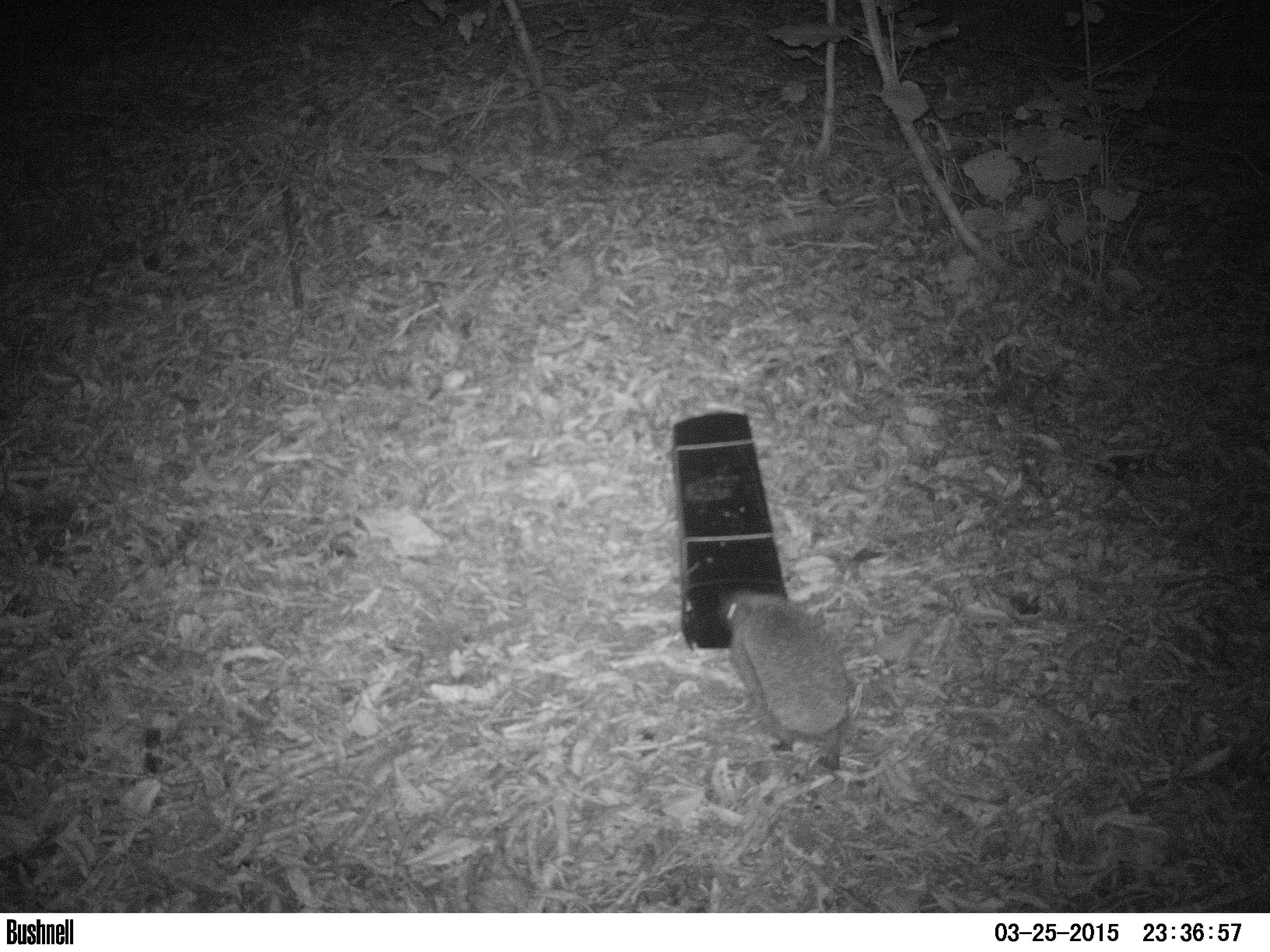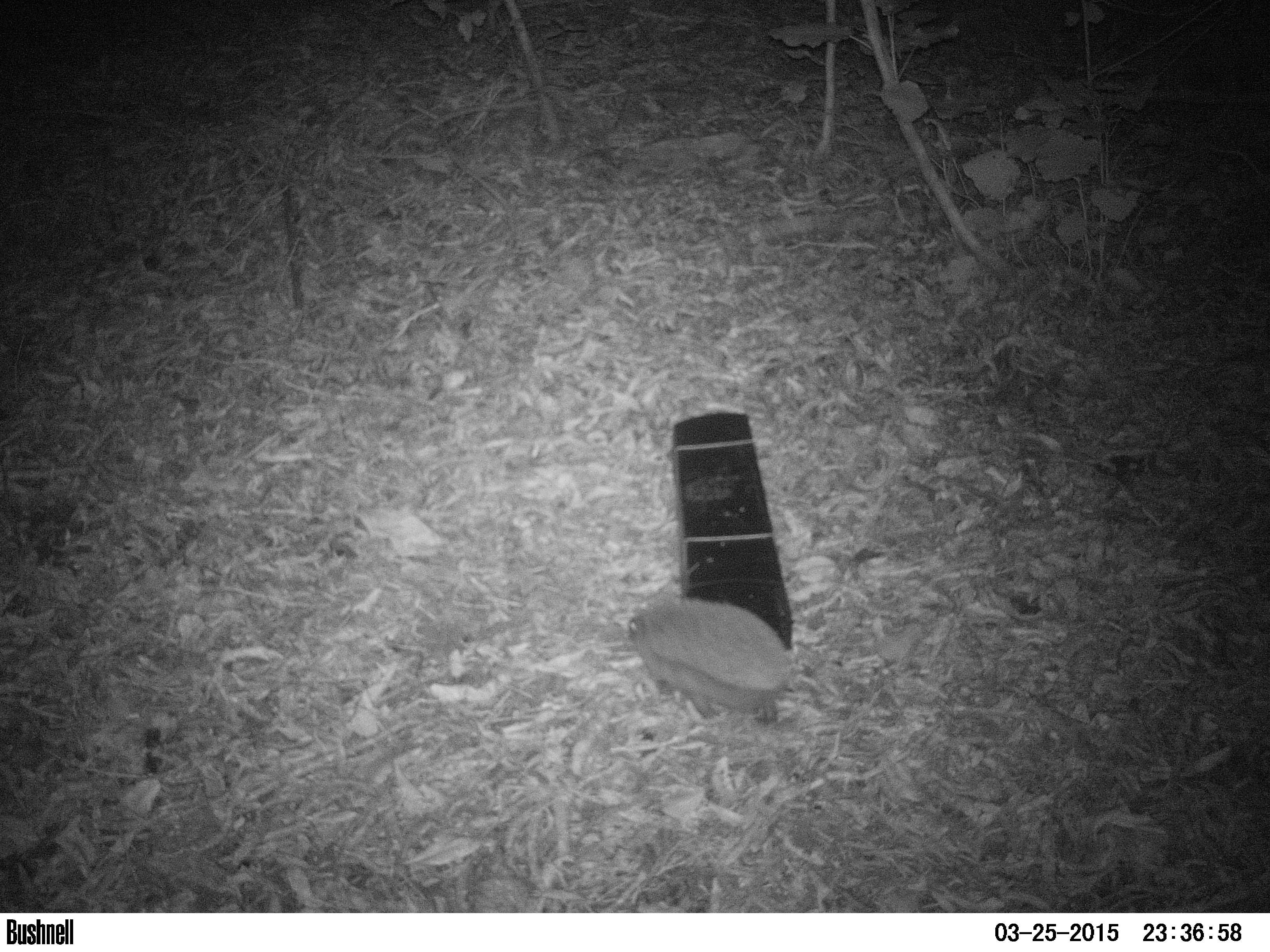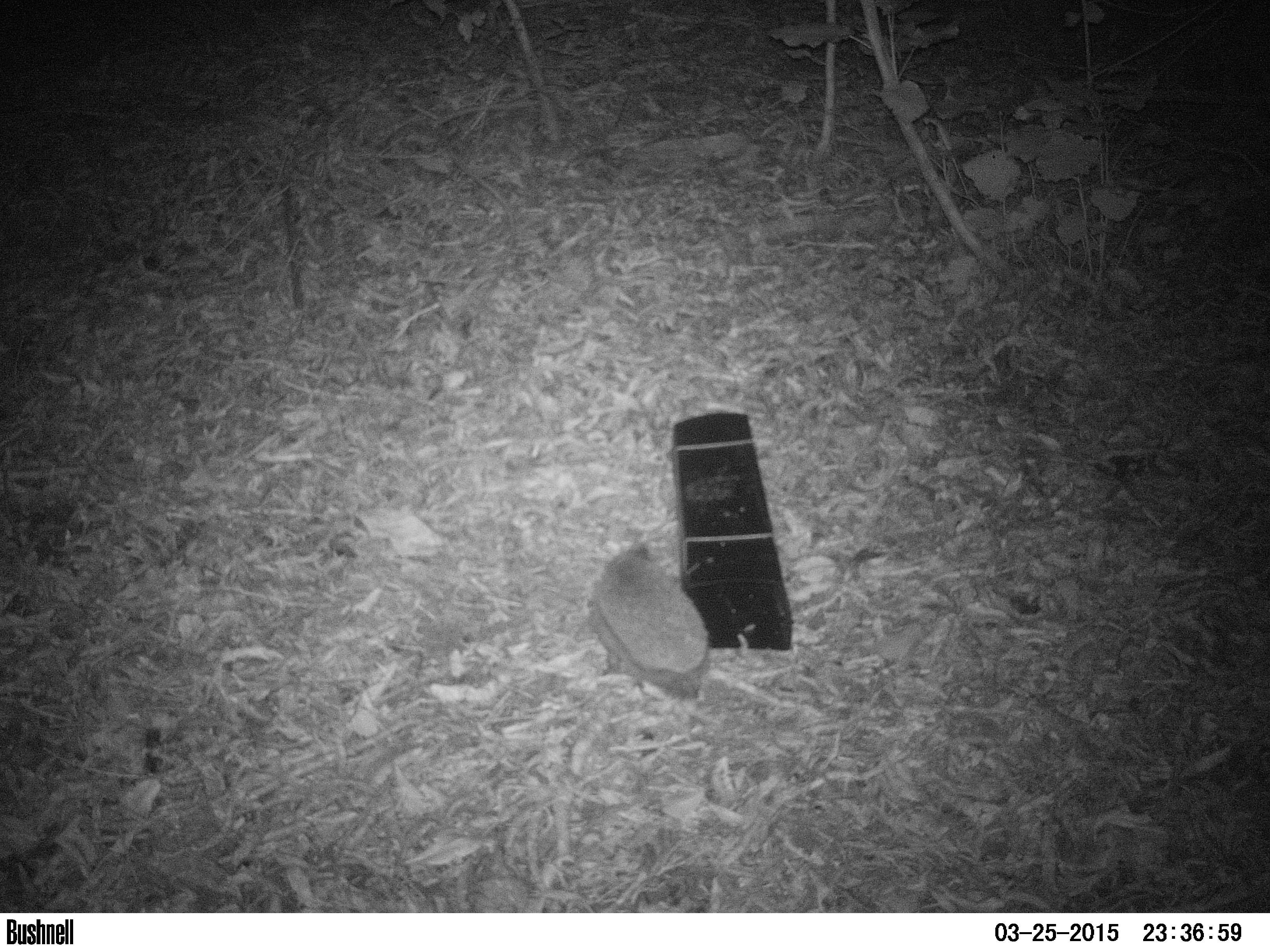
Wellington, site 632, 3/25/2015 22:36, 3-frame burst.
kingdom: Animalia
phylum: Chordata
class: Mammalia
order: Eulipotyphla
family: Erinaceidae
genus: Erinaceus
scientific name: Erinaceus europaeus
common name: hedgehog